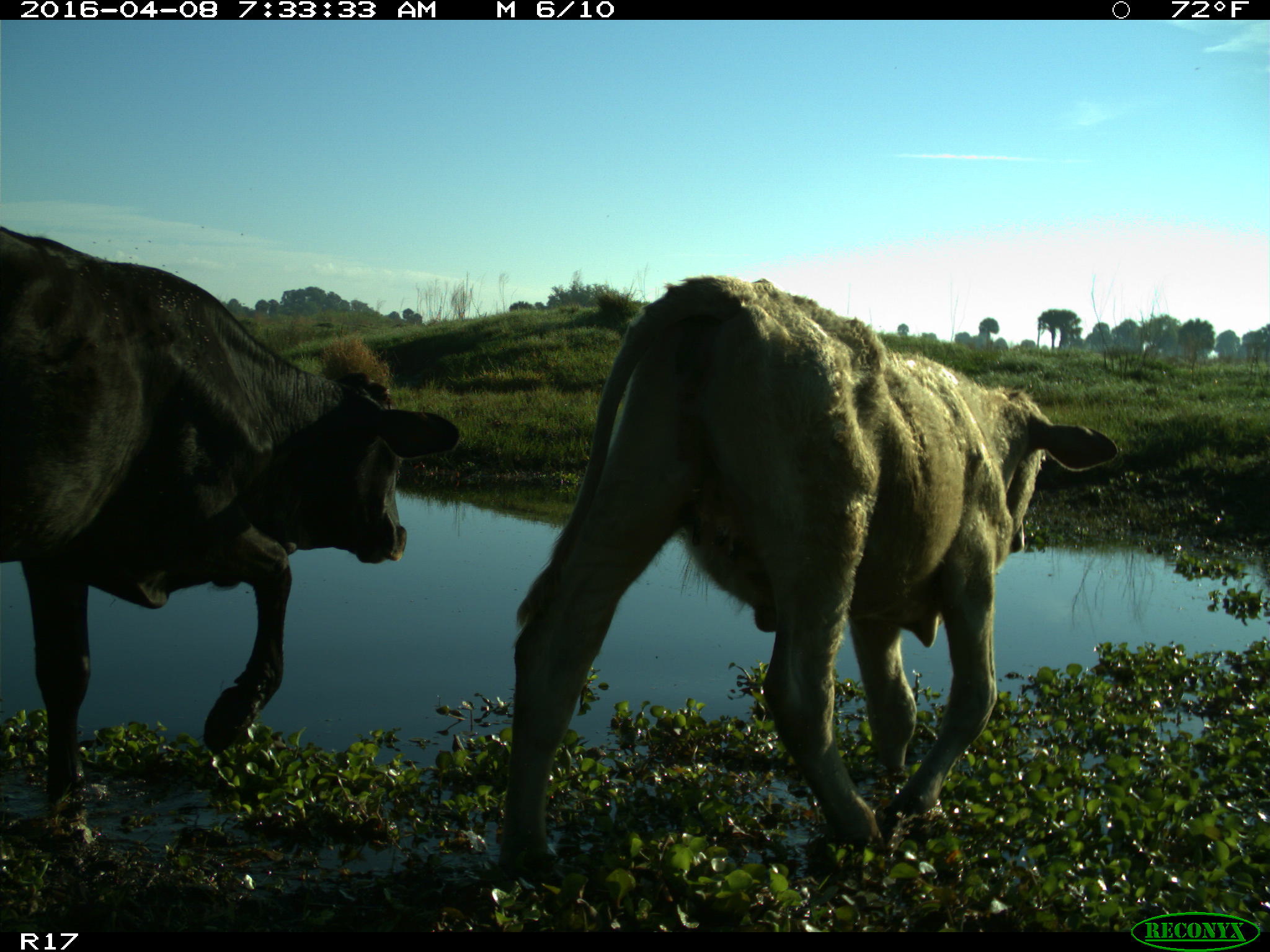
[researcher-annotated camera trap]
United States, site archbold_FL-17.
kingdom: Animalia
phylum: Chordata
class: Mammalia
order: Artiodactyla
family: Bovidae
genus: Bos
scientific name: Bos taurus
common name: domestic cow